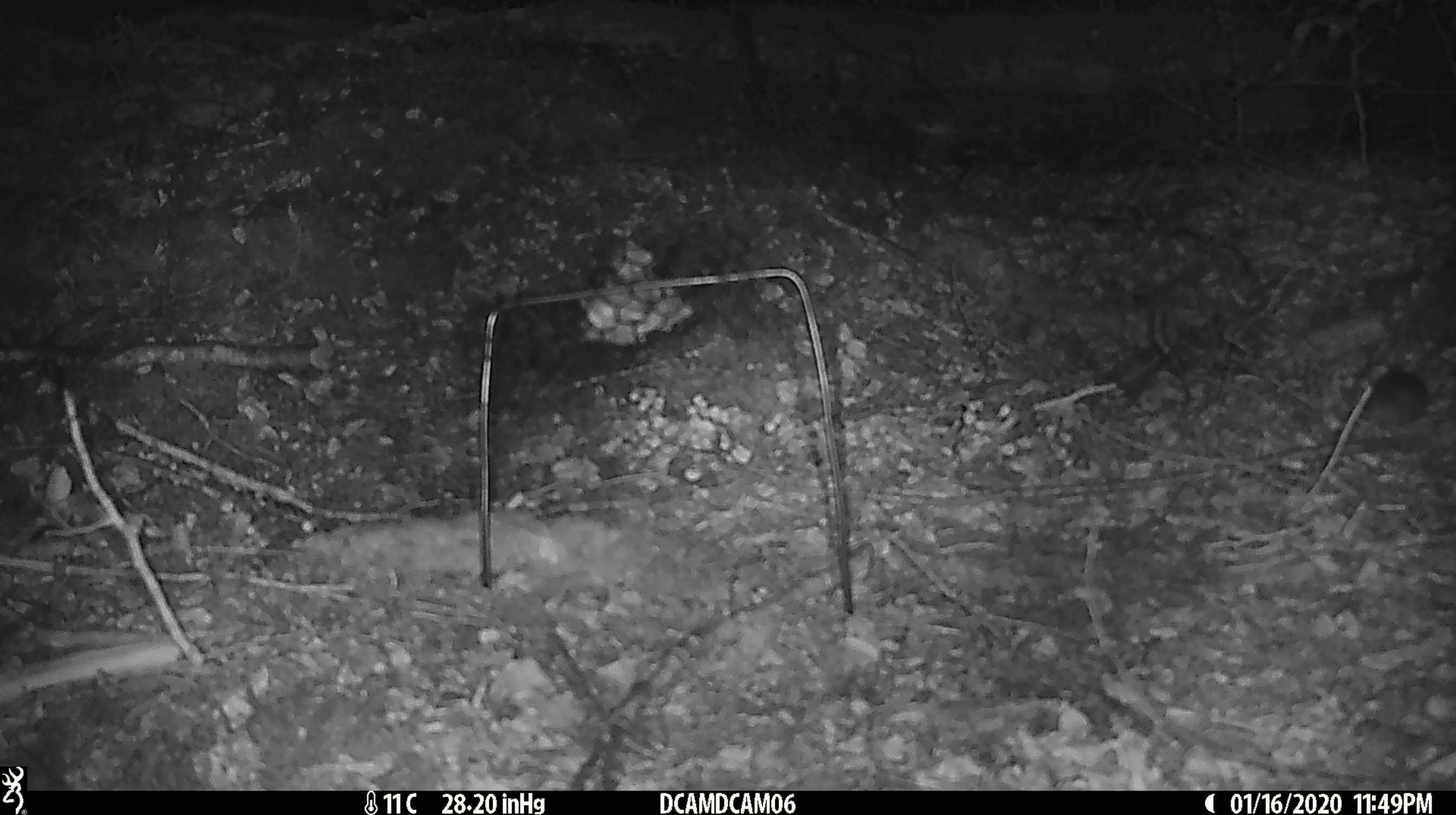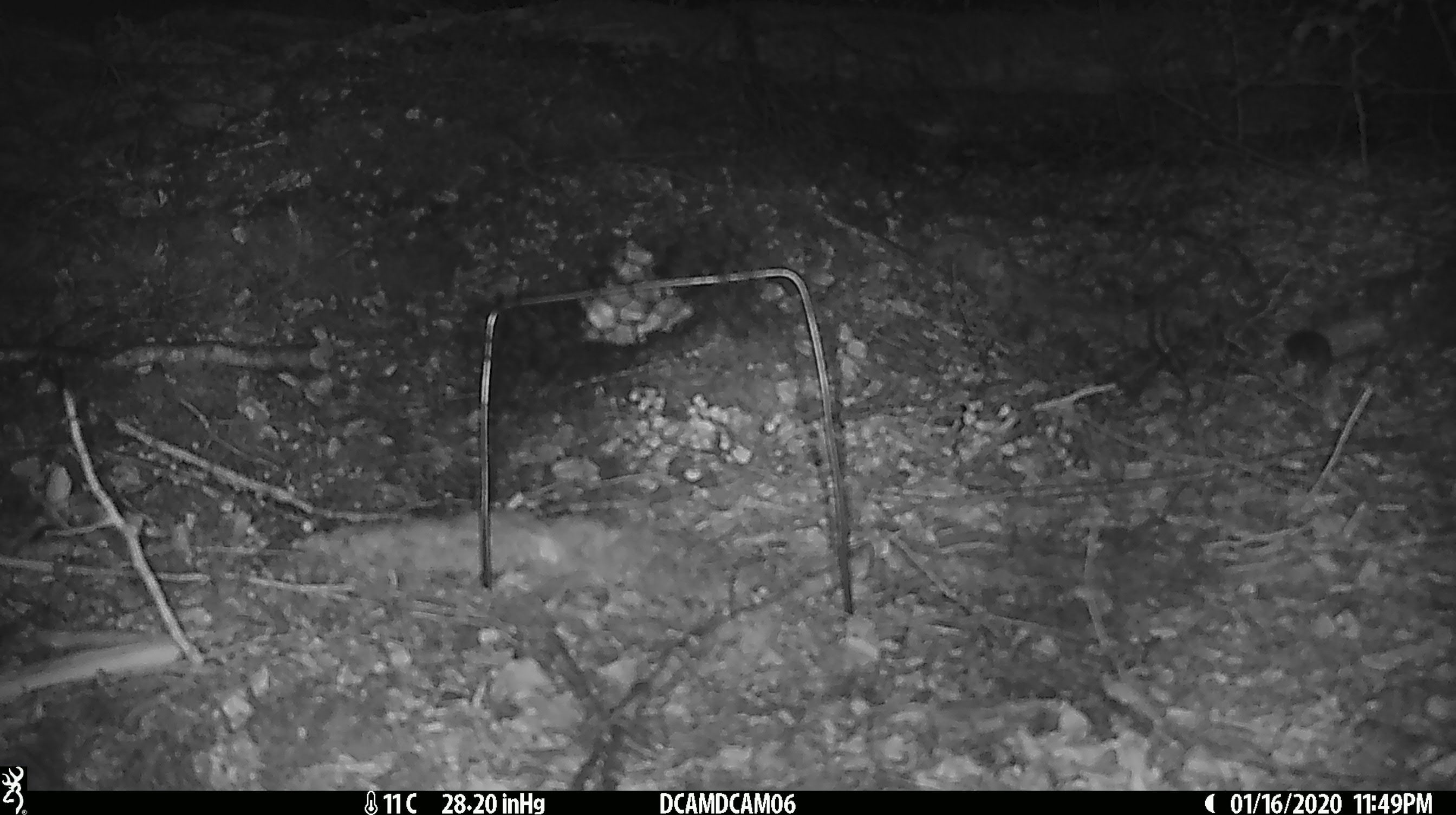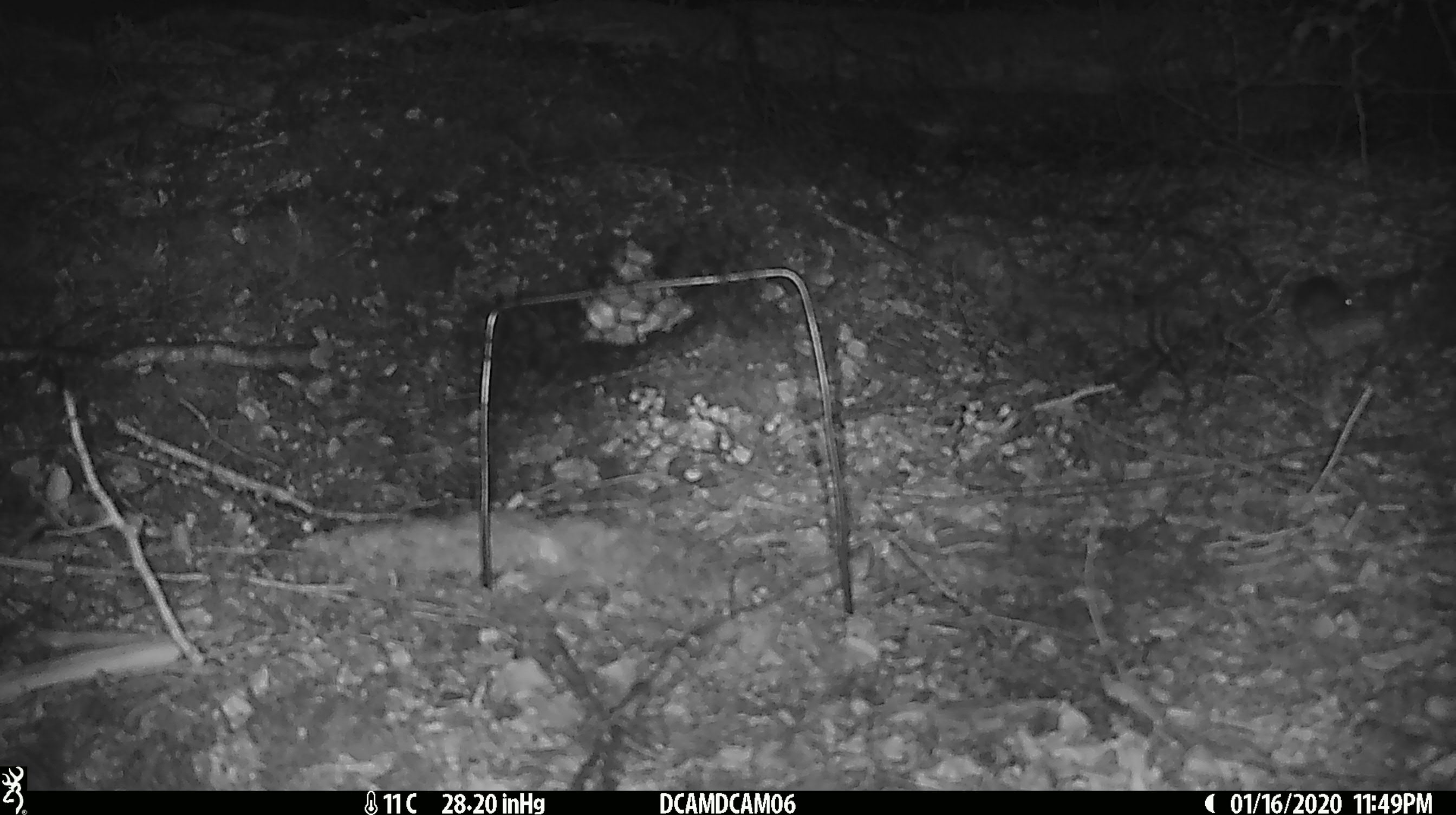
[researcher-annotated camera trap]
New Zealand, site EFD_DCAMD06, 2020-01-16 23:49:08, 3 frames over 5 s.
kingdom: Animalia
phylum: Chordata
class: Mammalia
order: Rodentia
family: Muridae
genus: Mus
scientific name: Mus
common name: mouse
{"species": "mouse (Mus)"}